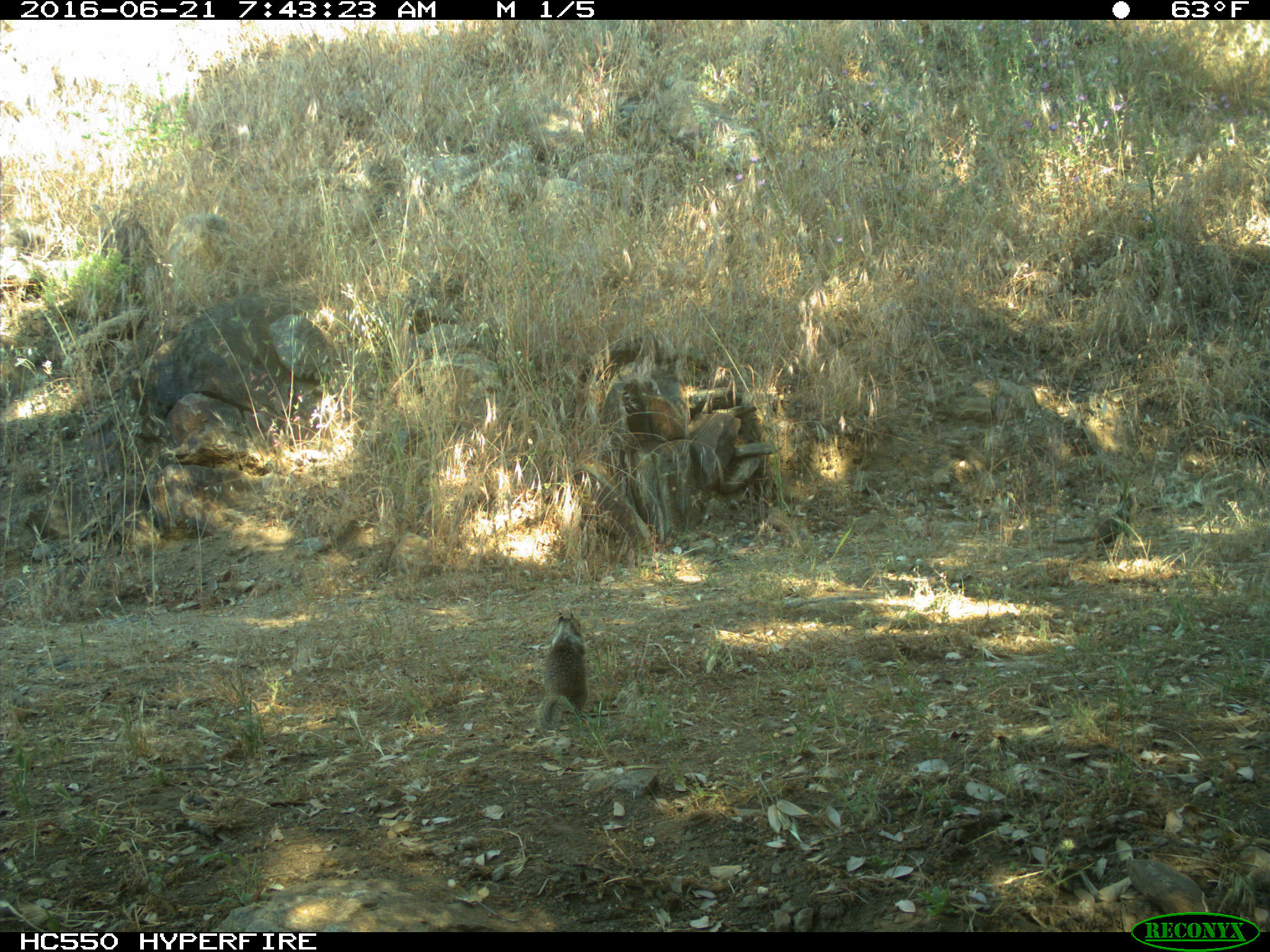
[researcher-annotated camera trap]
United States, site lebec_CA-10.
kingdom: Animalia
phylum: Chordata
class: Mammalia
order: Rodentia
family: Sciuridae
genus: Otospermophilus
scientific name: Otospermophilus beecheyi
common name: california ground squirrel